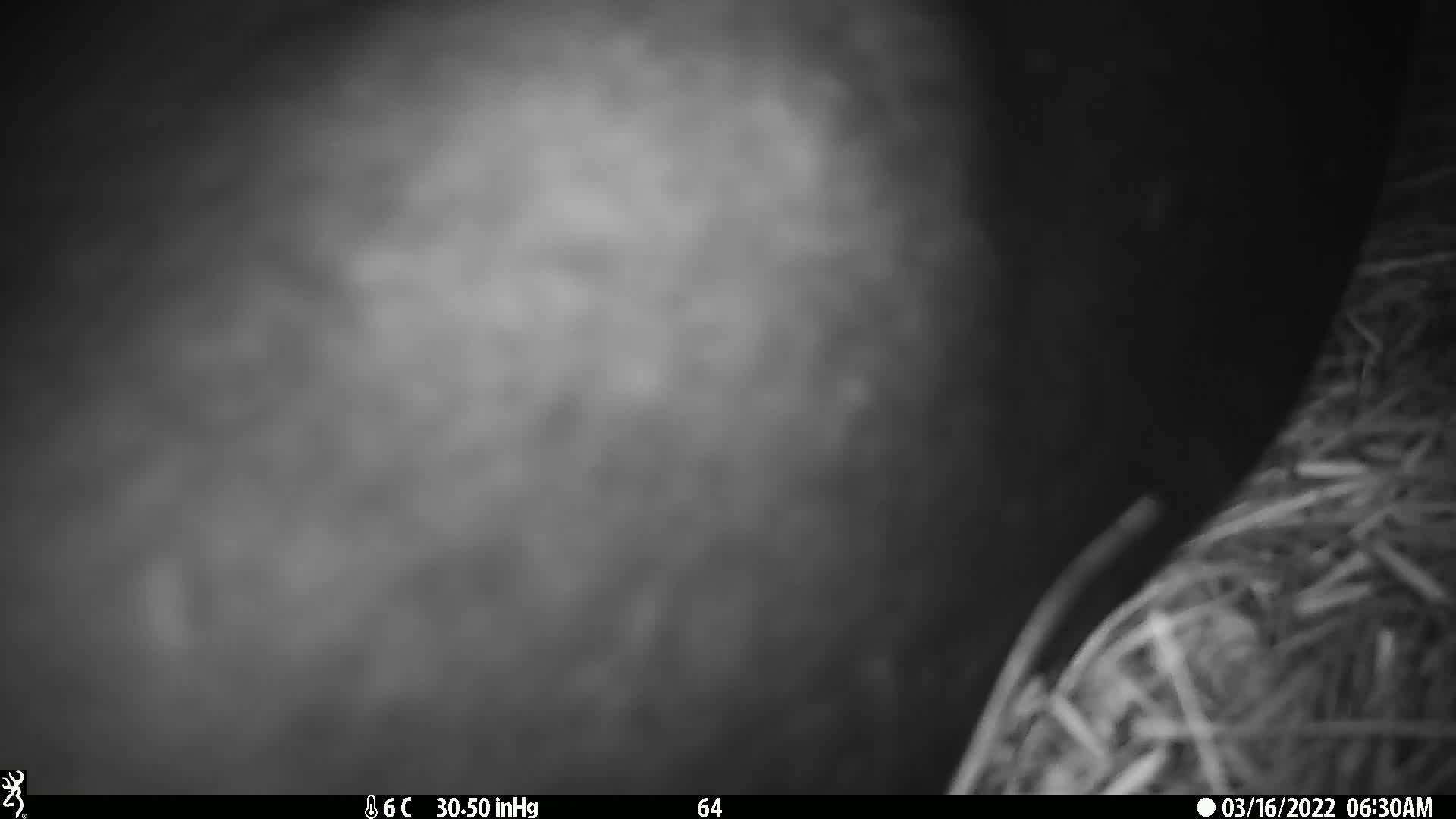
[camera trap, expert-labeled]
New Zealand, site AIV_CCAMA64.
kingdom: Animalia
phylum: Chordata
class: Mammalia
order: Carnivora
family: Otariidae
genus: Phocarctos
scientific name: Phocarctos hookeri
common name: new zealand sea lion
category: sealion